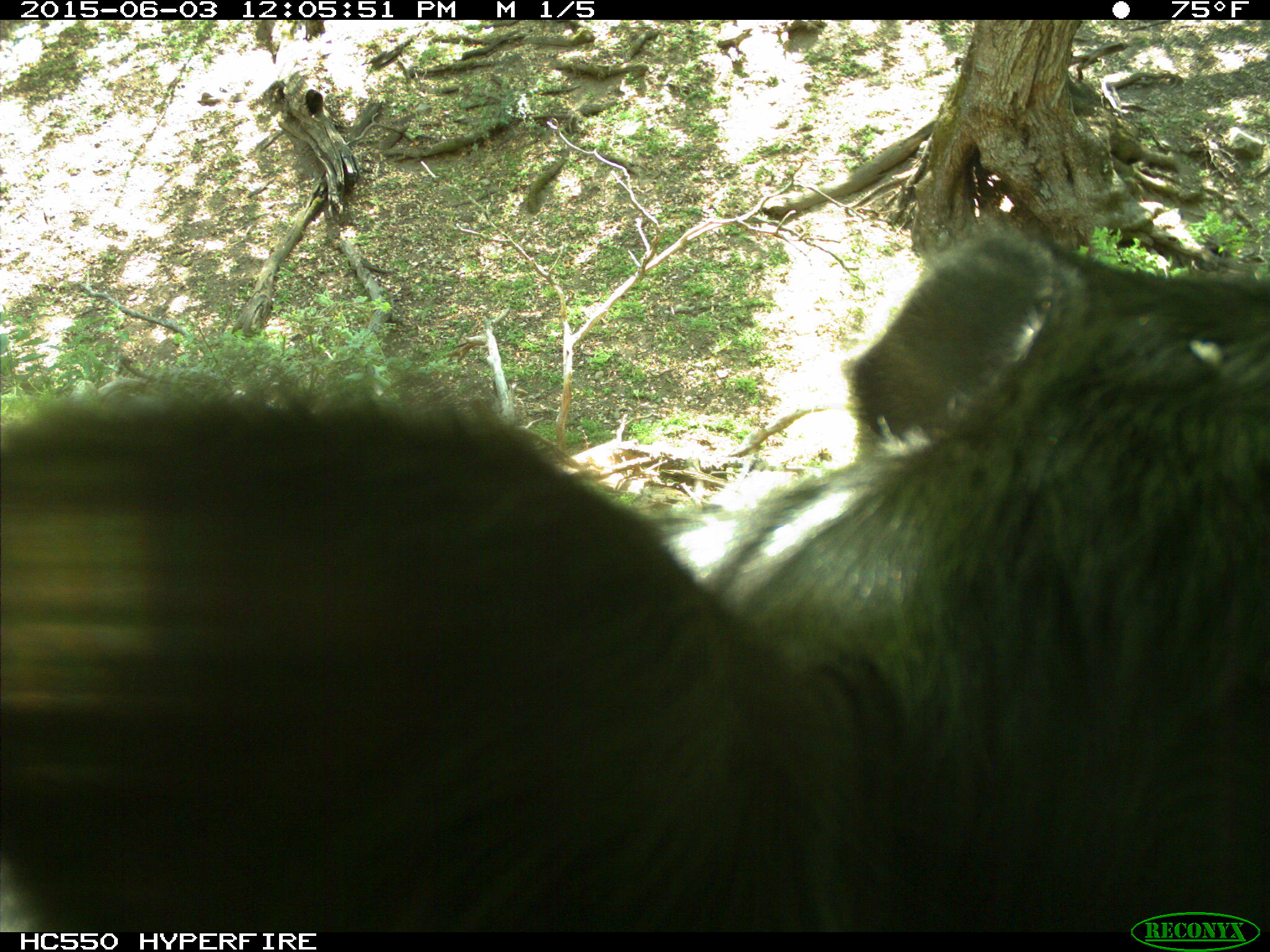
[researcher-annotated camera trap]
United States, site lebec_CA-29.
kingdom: Animalia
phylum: Chordata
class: Mammalia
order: Artiodactyla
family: Bovidae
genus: Bos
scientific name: Bos taurus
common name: domestic cow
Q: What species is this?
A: Bos taurus (domestic cow).